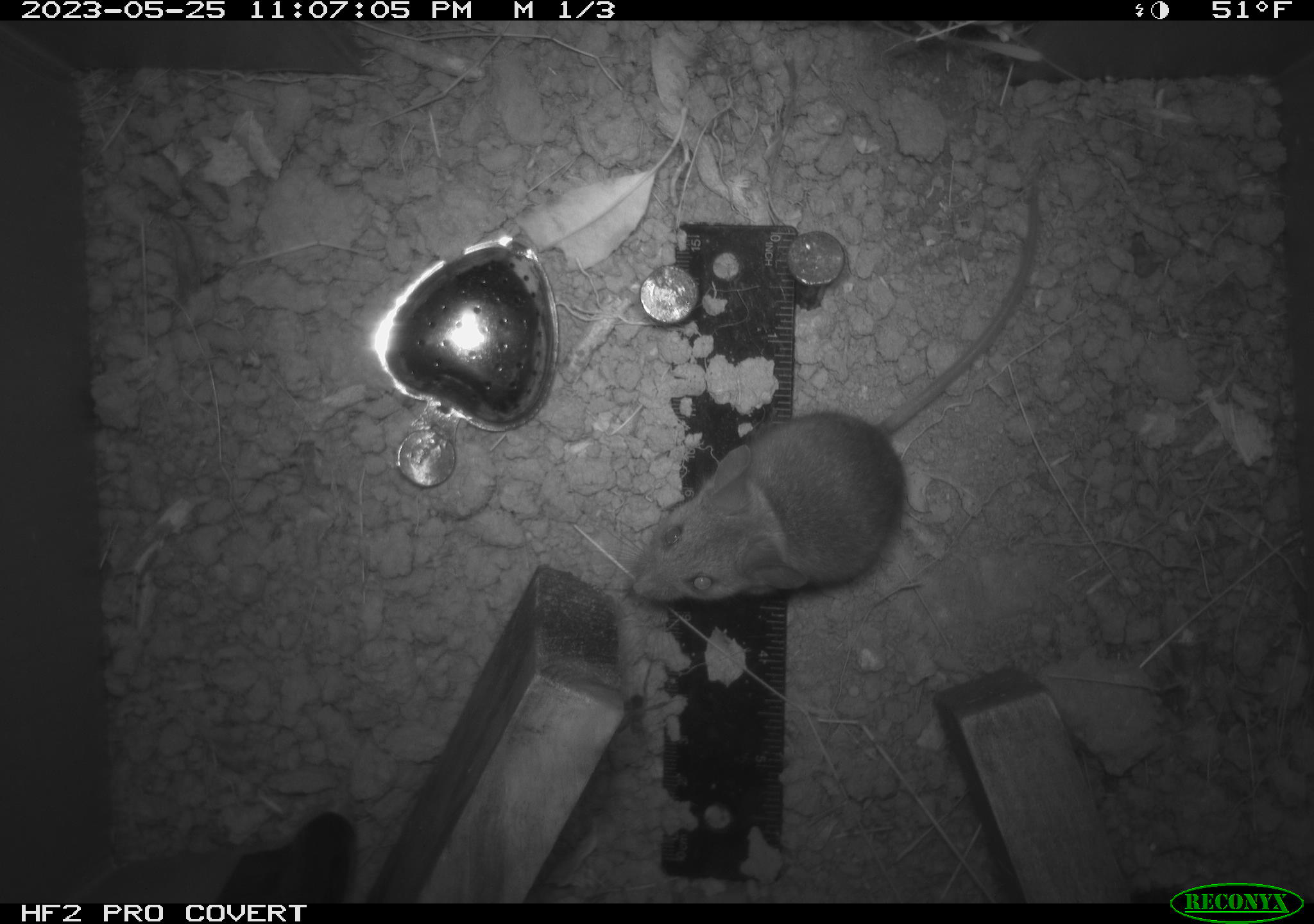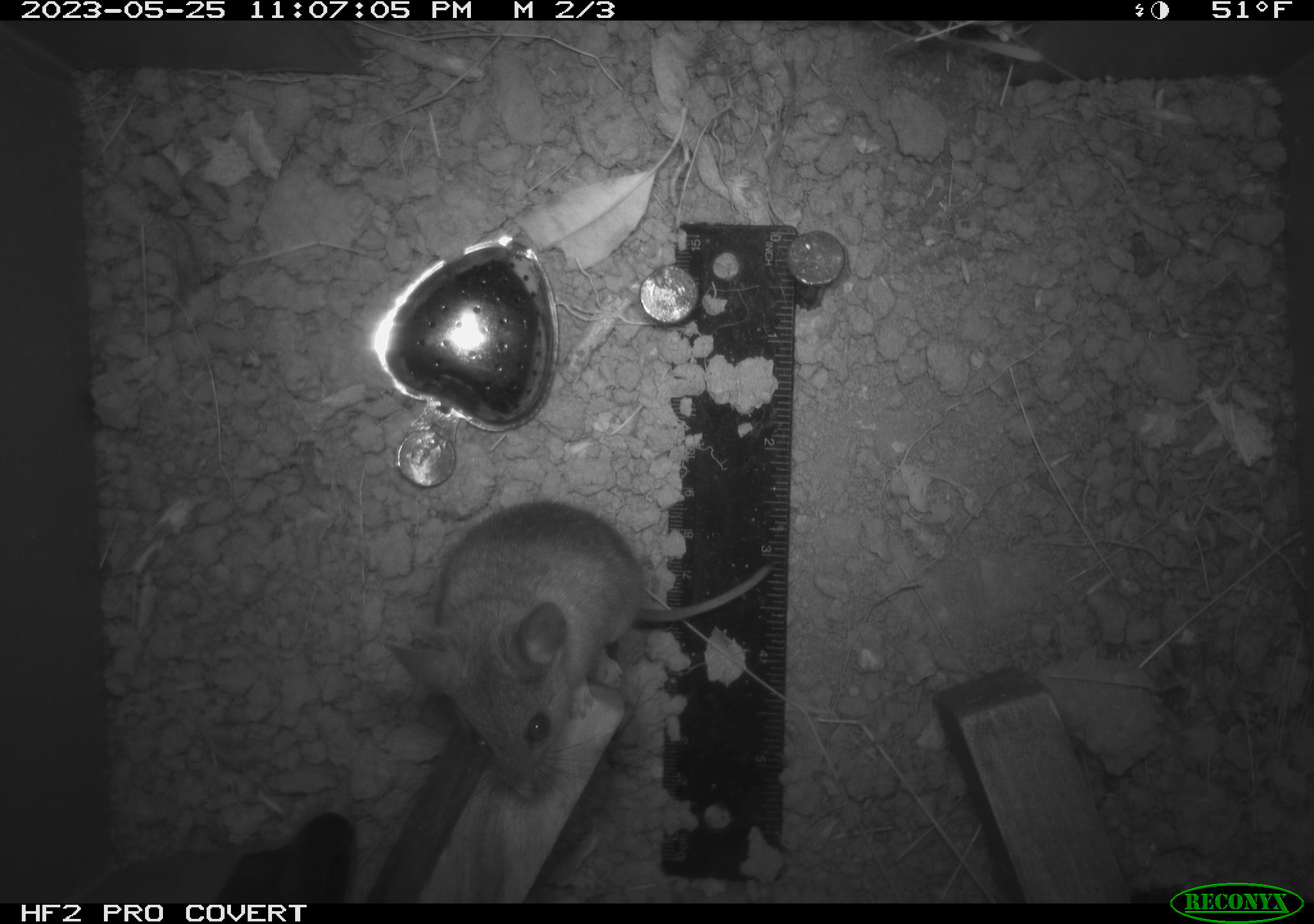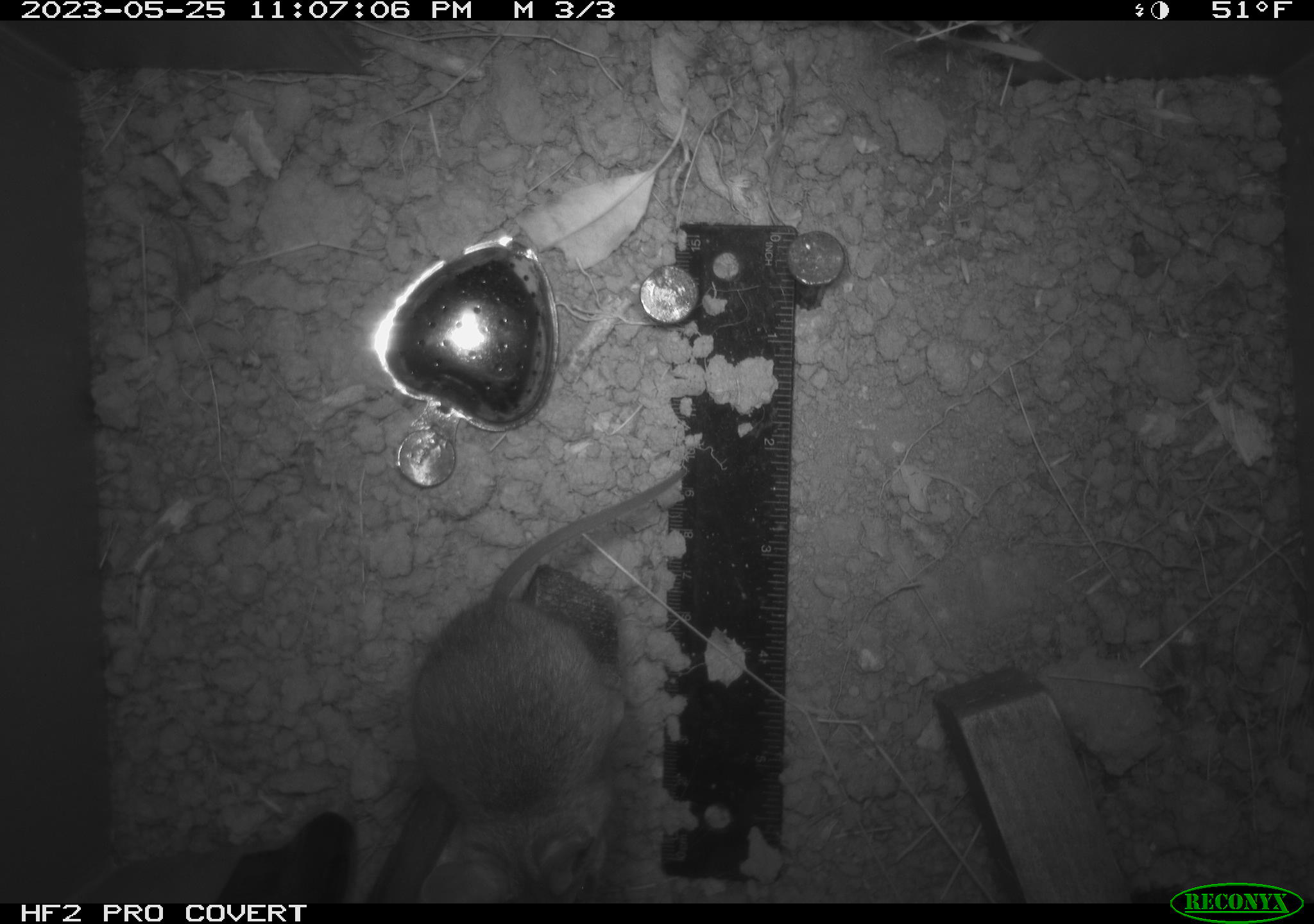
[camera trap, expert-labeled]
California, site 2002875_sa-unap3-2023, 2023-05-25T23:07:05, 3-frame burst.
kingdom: Animalia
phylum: Chordata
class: Mammalia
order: Rodentia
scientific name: Rodentia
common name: mouse species